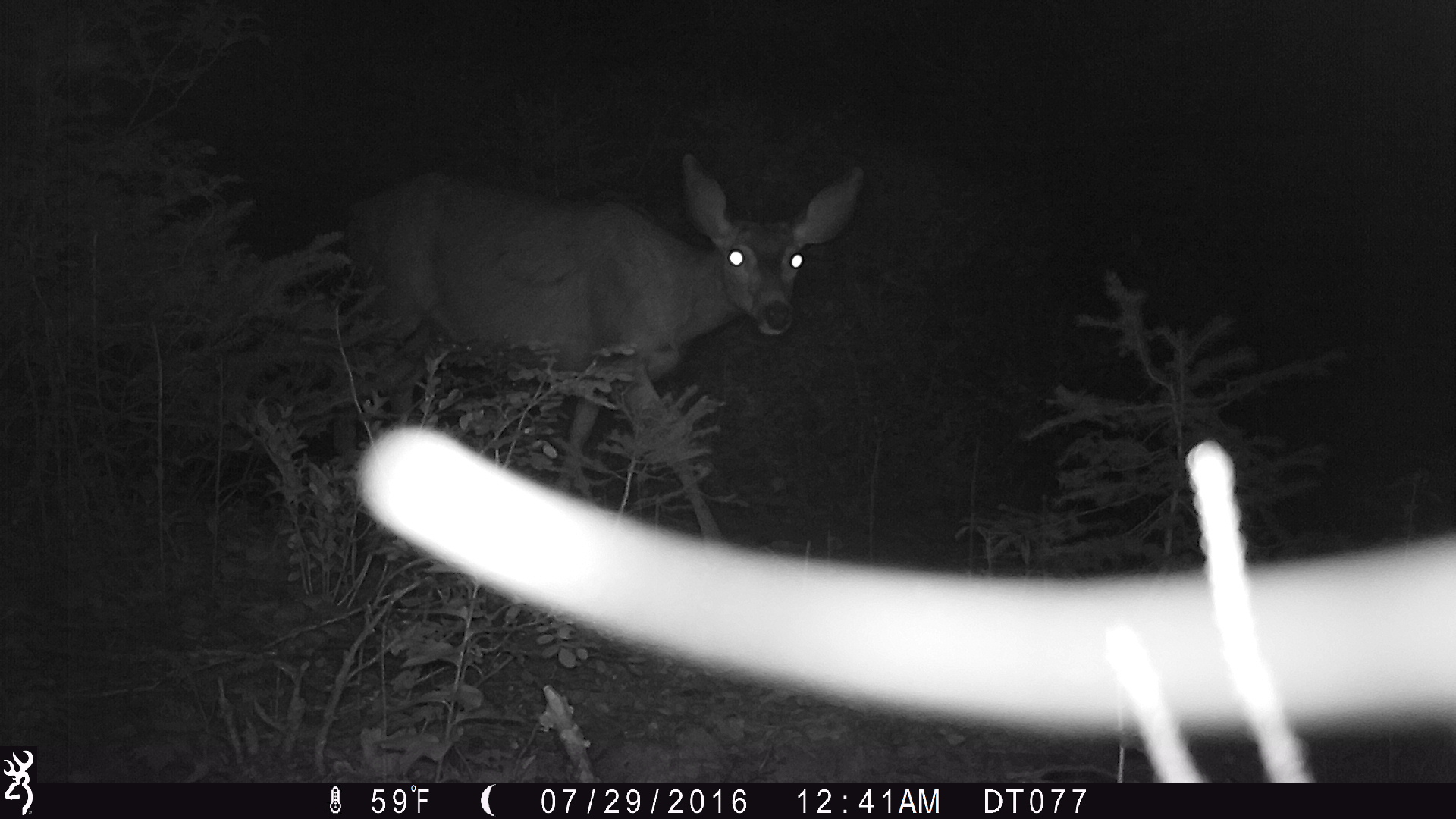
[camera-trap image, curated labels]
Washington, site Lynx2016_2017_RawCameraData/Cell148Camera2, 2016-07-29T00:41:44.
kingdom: Animalia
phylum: Chordata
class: Mammalia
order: Artiodactyla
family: Cervidae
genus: Odocoileus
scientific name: Odocoileus hemionus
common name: mule deer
Odocoileus hemionus (mule deer). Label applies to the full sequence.